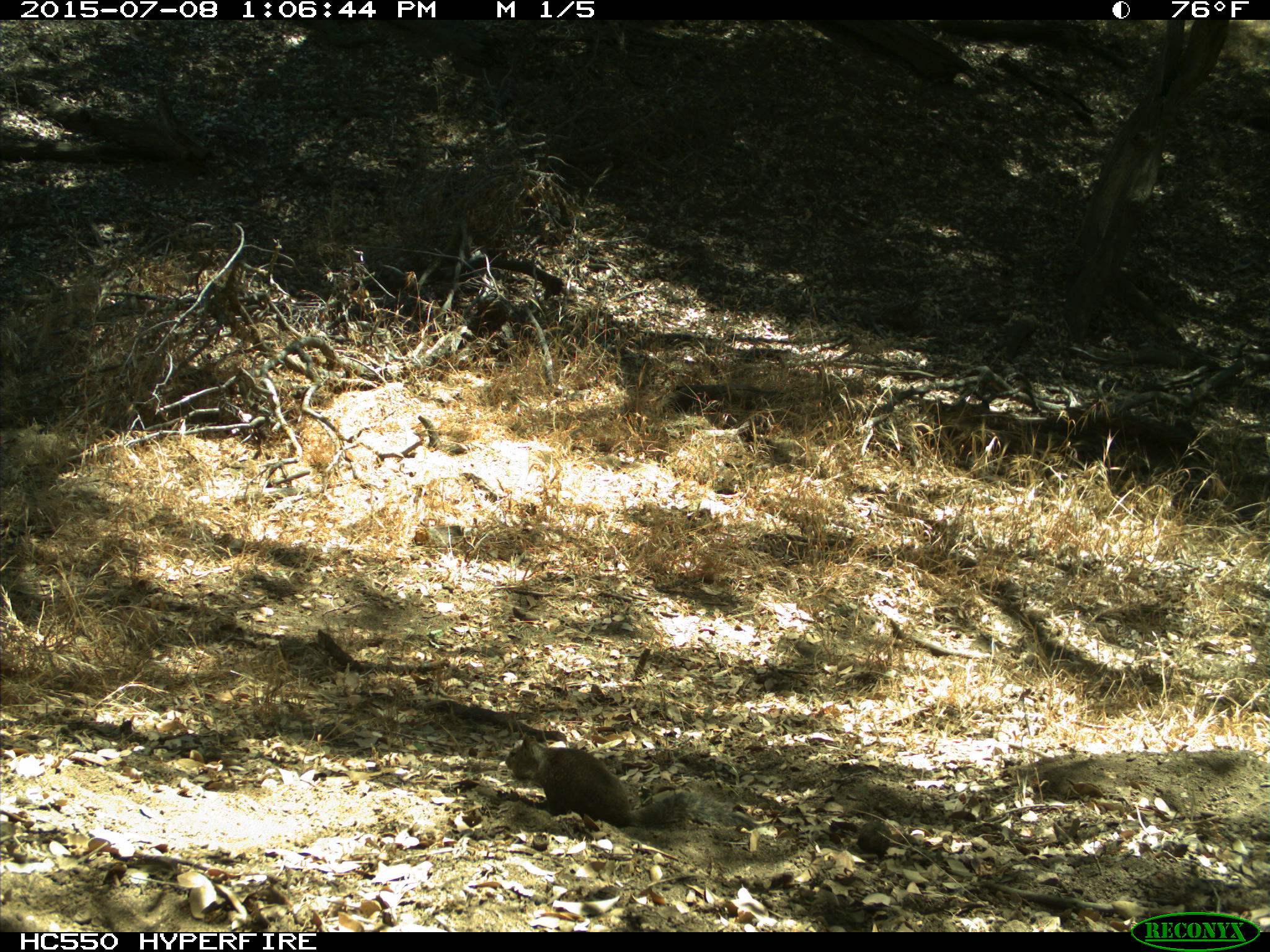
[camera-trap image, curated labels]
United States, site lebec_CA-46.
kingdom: Animalia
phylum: Chordata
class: Mammalia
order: Rodentia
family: Sciuridae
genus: Otospermophilus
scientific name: Otospermophilus beecheyi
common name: california ground squirrel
Otospermophilus beecheyi (california ground squirrel).